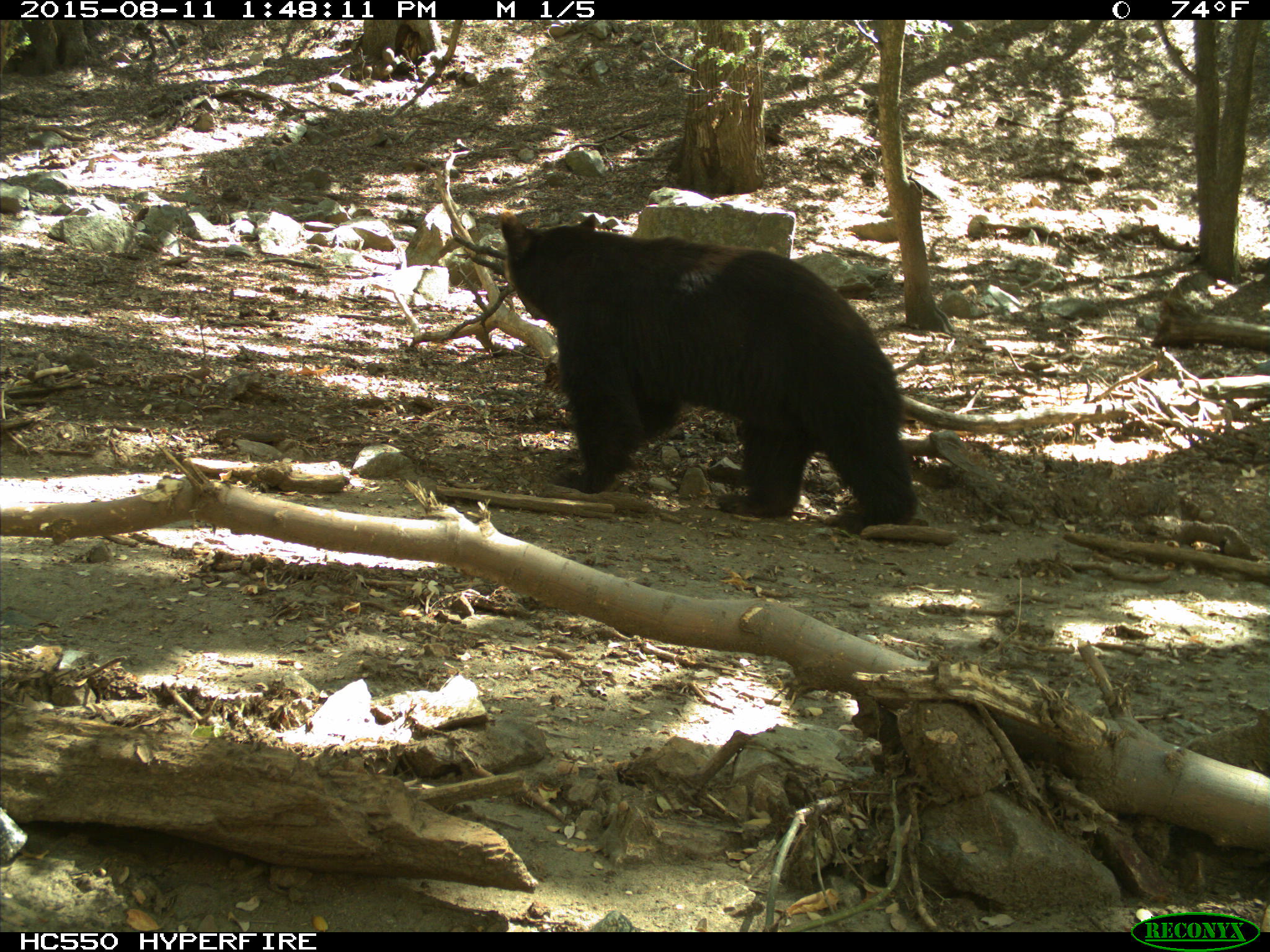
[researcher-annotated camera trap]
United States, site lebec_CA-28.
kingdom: Animalia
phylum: Chordata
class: Mammalia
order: Carnivora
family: Ursidae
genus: Ursus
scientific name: Ursus americanus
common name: american black bear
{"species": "Ursus americanus (american black bear)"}